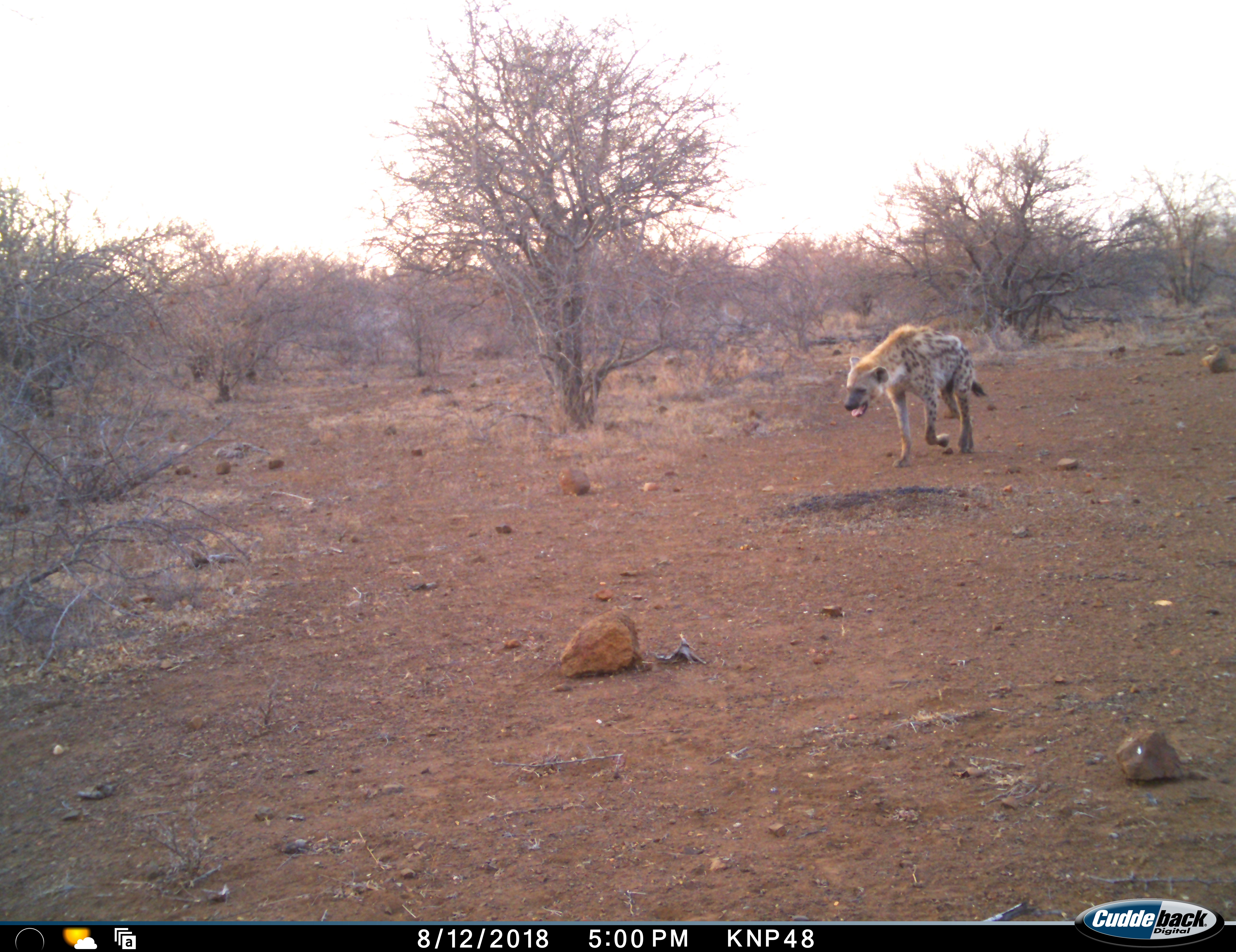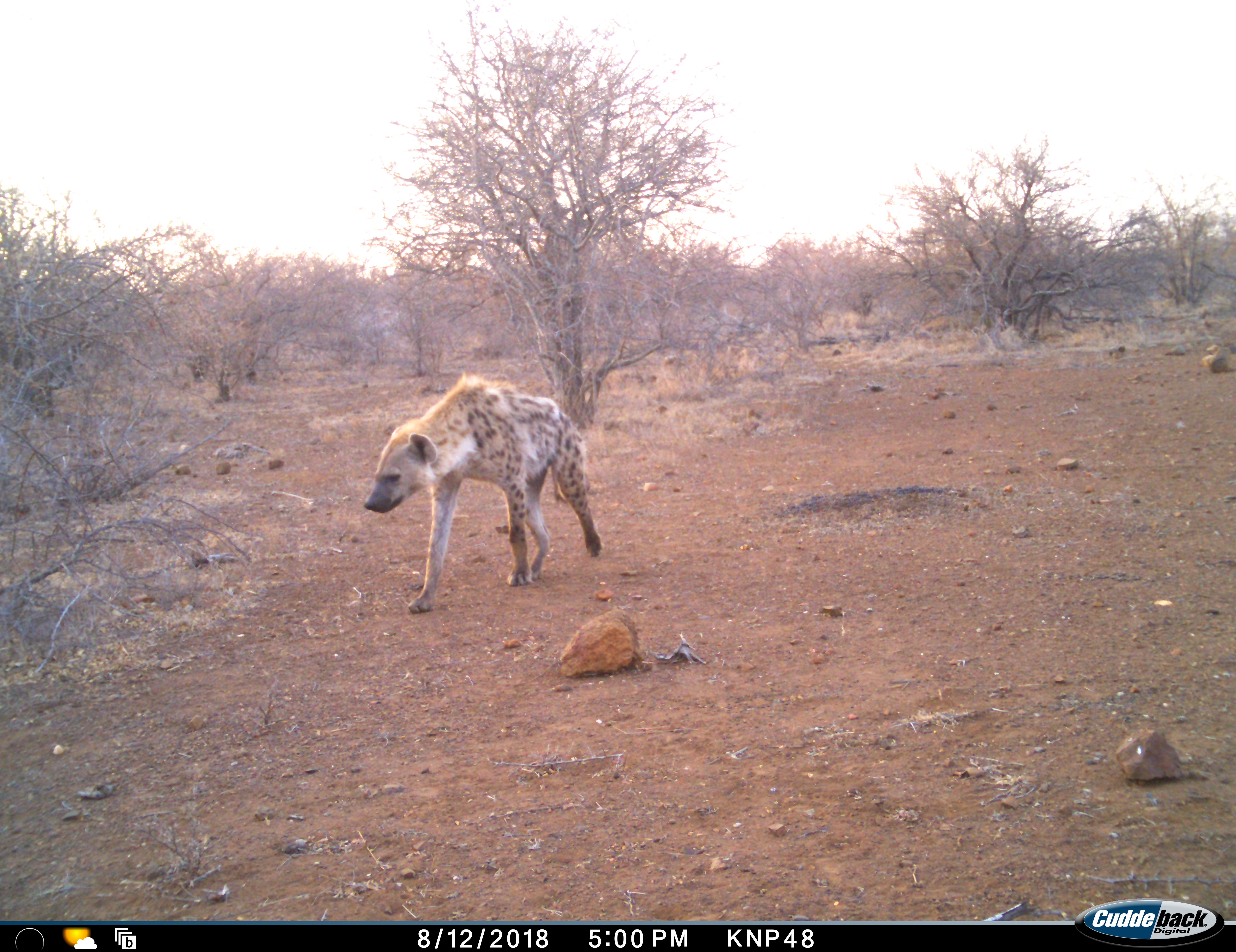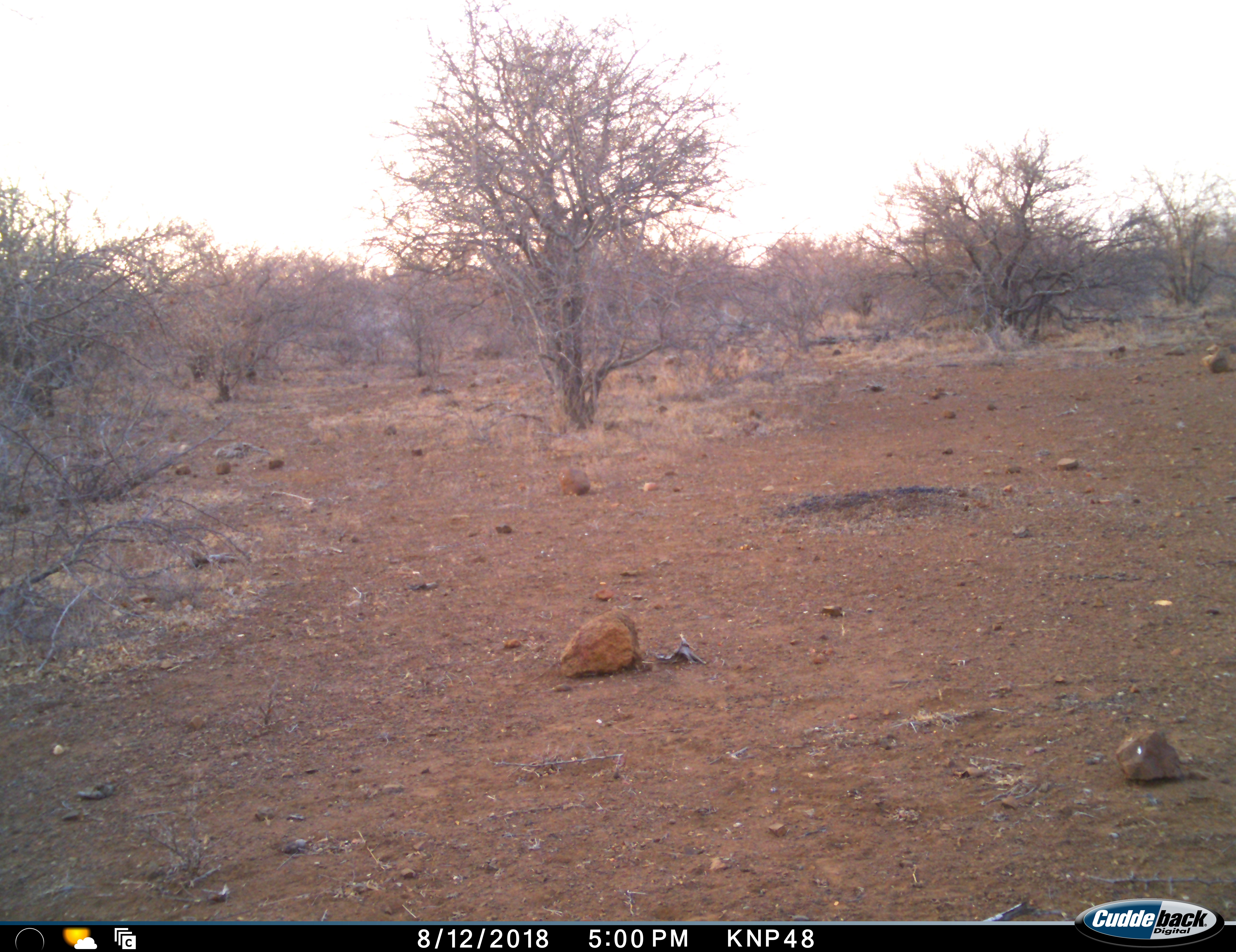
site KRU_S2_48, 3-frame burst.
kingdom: Animalia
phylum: Chordata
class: Mammalia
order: Carnivora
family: Hyaenidae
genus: Crocuta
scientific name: Crocuta crocuta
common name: spotted hyena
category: hyenaspotted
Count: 1.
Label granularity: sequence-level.